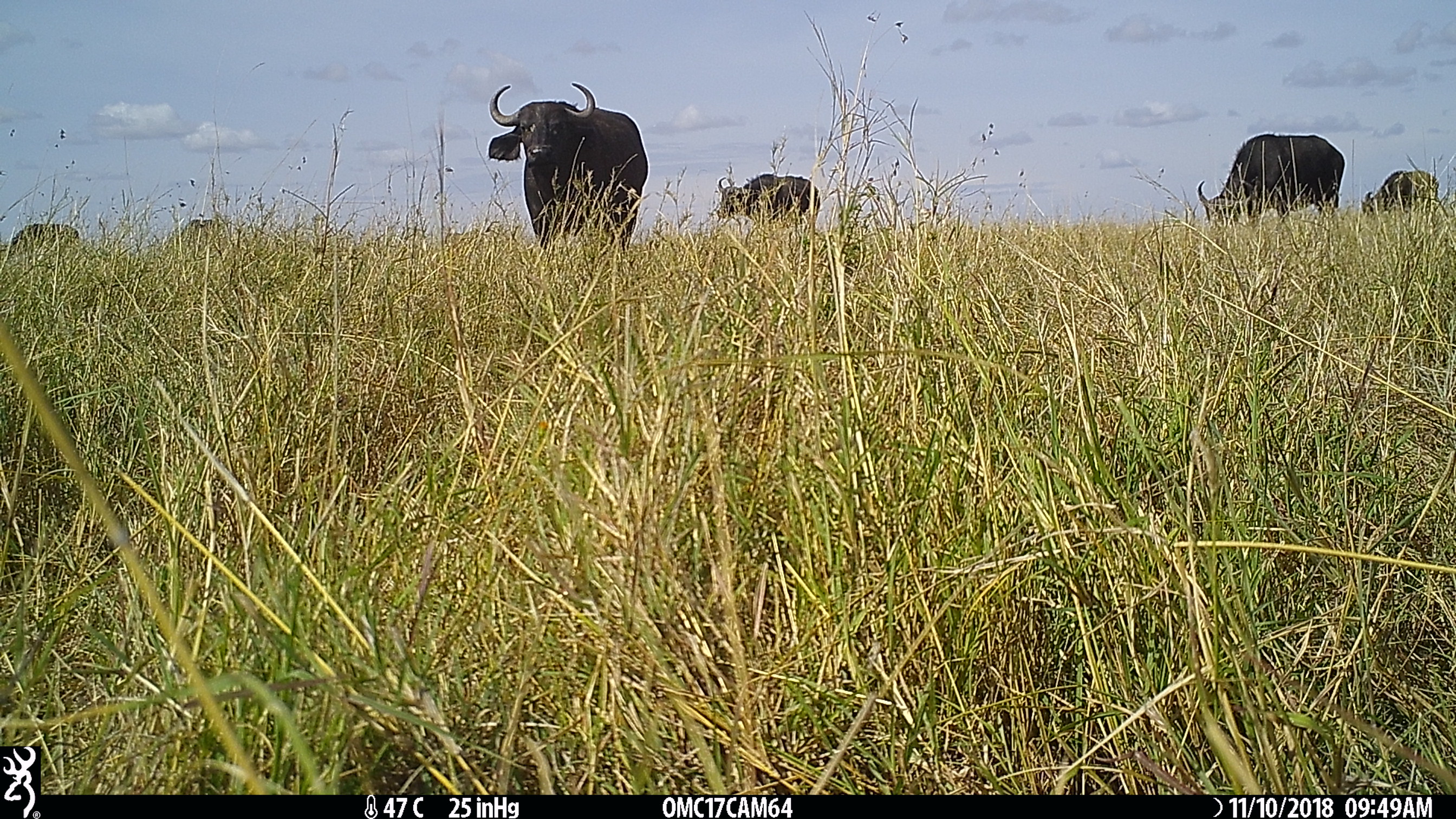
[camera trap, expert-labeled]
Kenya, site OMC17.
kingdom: Animalia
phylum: Chordata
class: Mammalia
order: Artiodactyla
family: Bovidae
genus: Syncerus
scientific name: Syncerus caffer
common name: buffalo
Buffalo (Syncerus caffer).